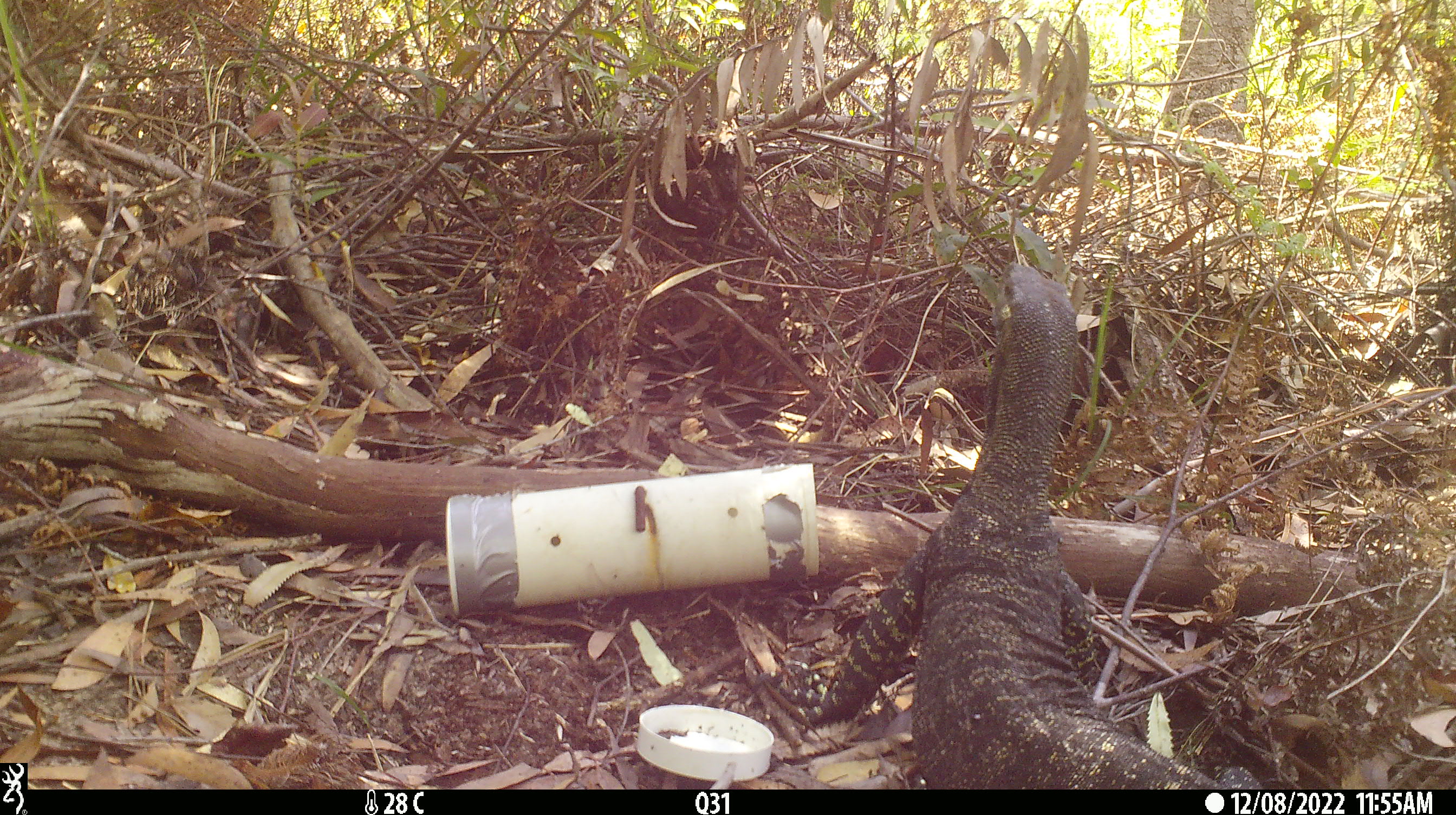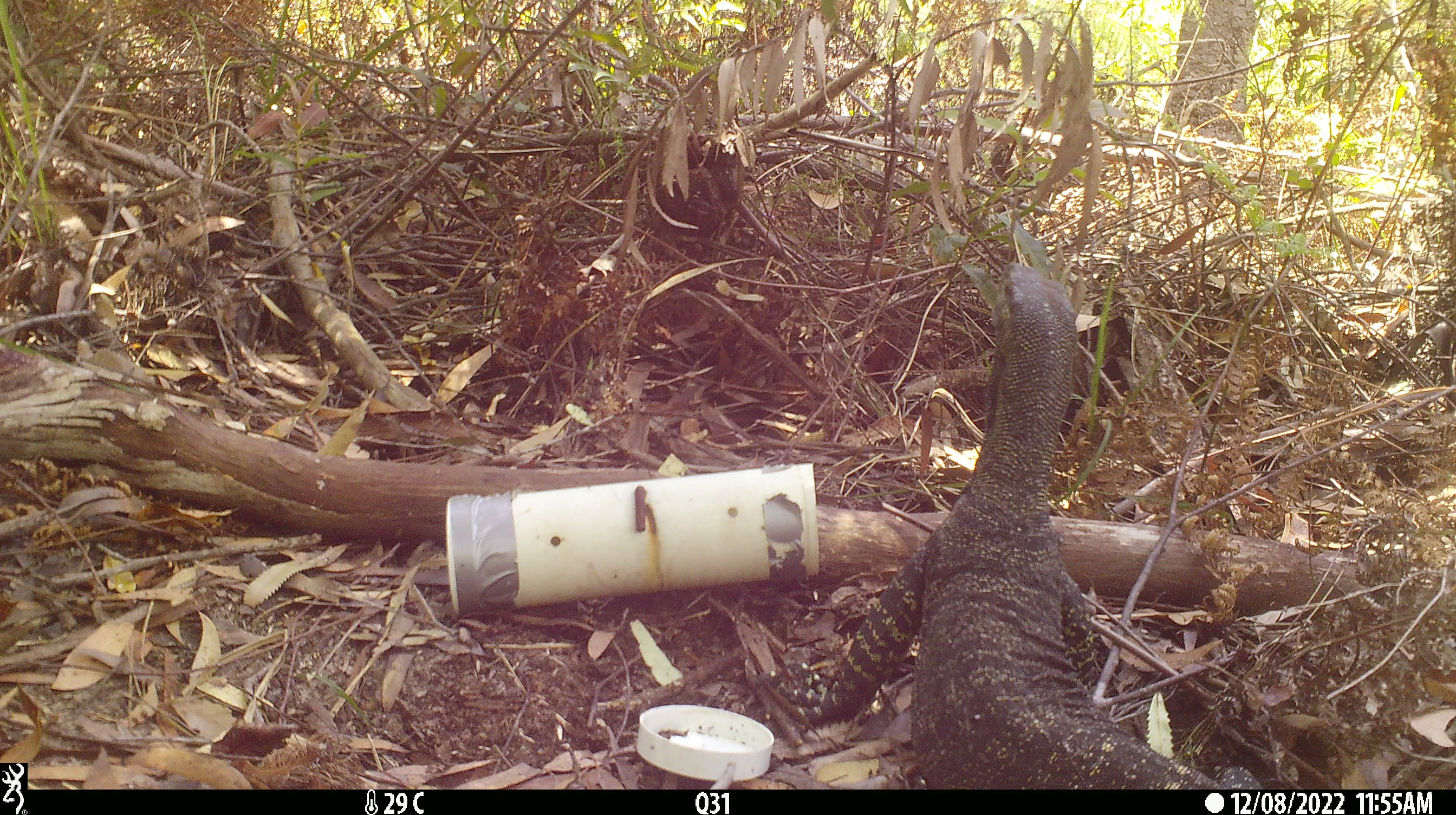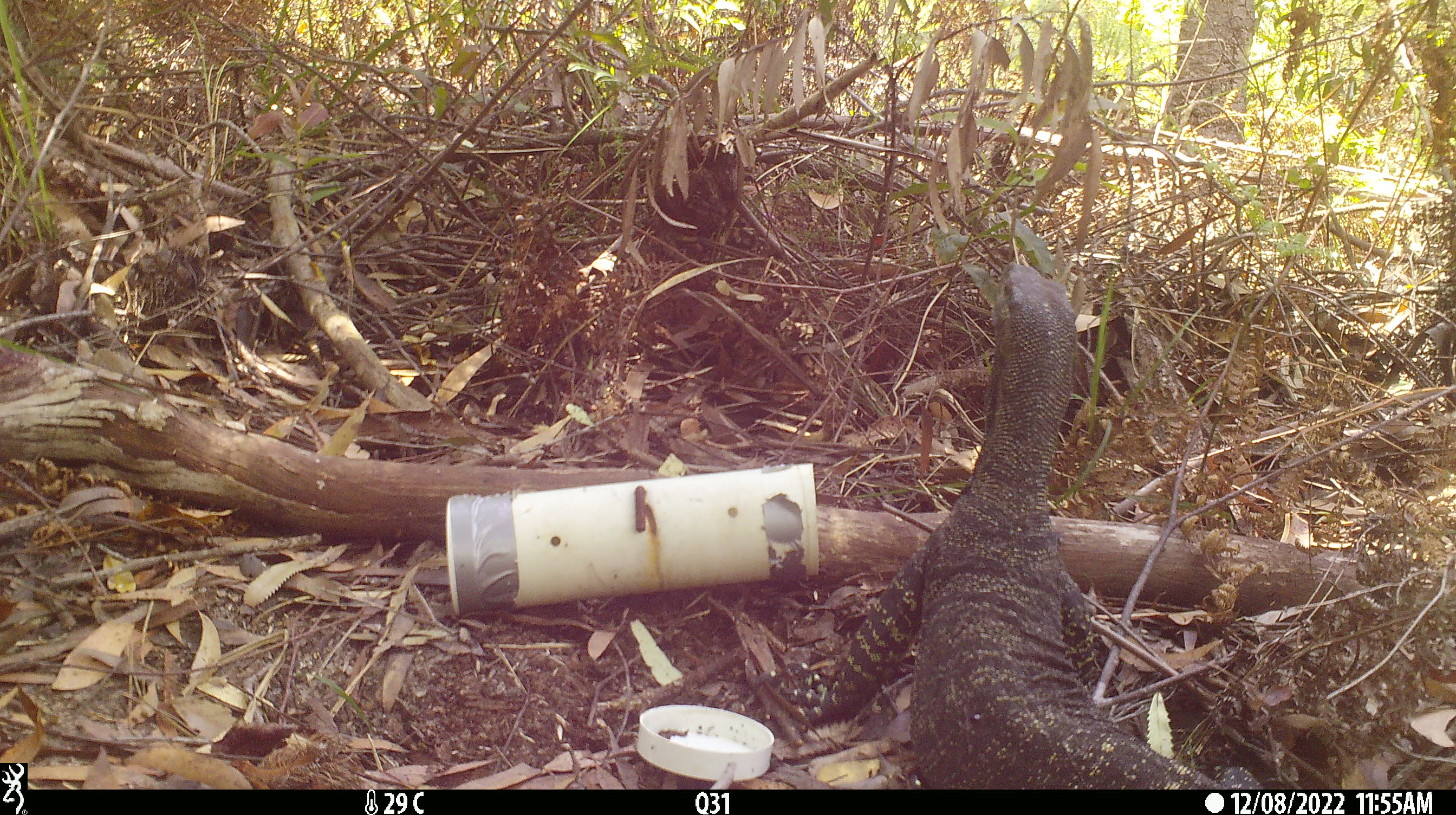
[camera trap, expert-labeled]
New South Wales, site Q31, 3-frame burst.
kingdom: Animalia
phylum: Chordata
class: Reptilia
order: Squamata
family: Varanidae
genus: Varanus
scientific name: Varanus varius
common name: lace monitor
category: goanna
Goanna (lace monitor) (Varanus varius).